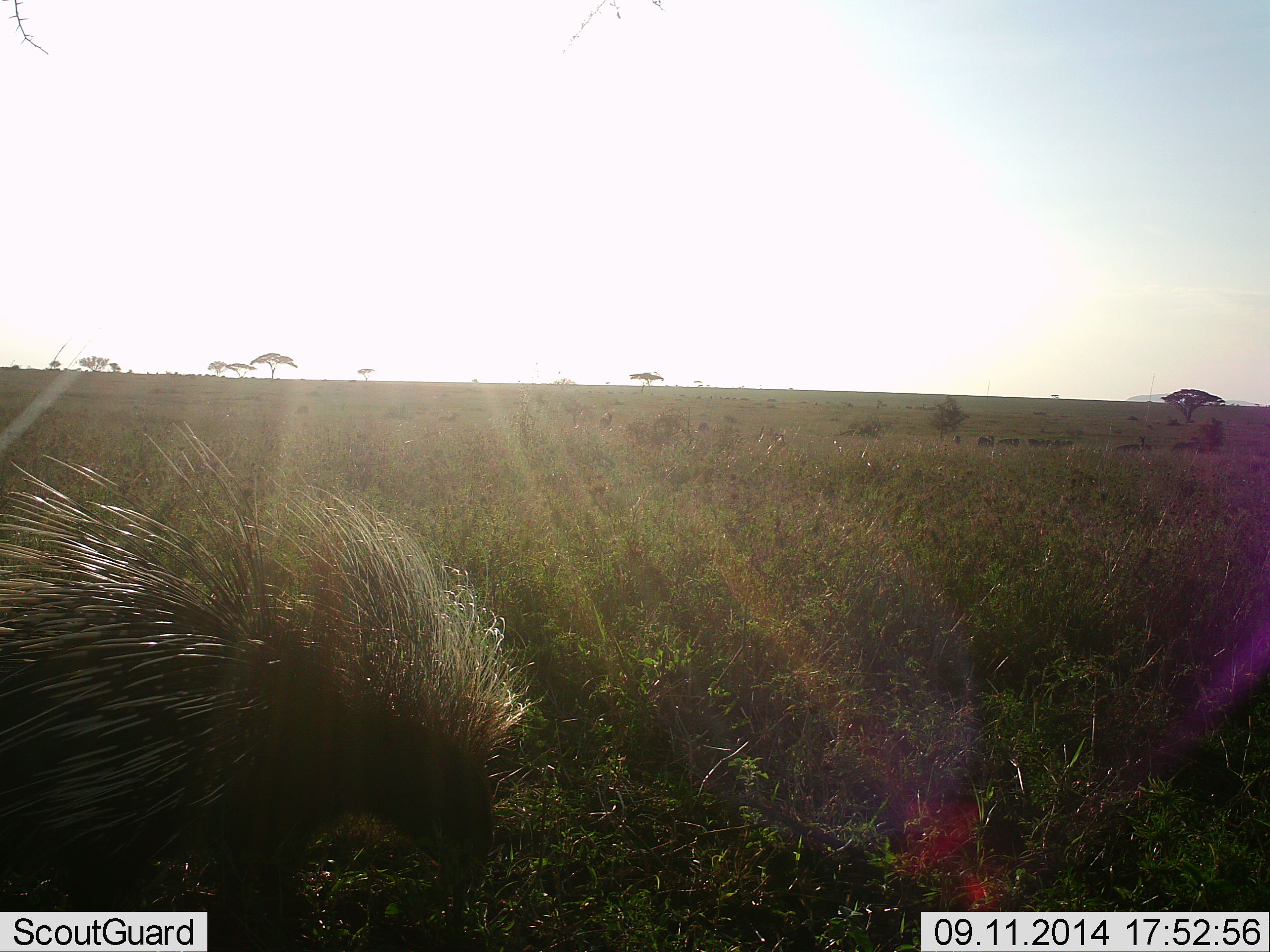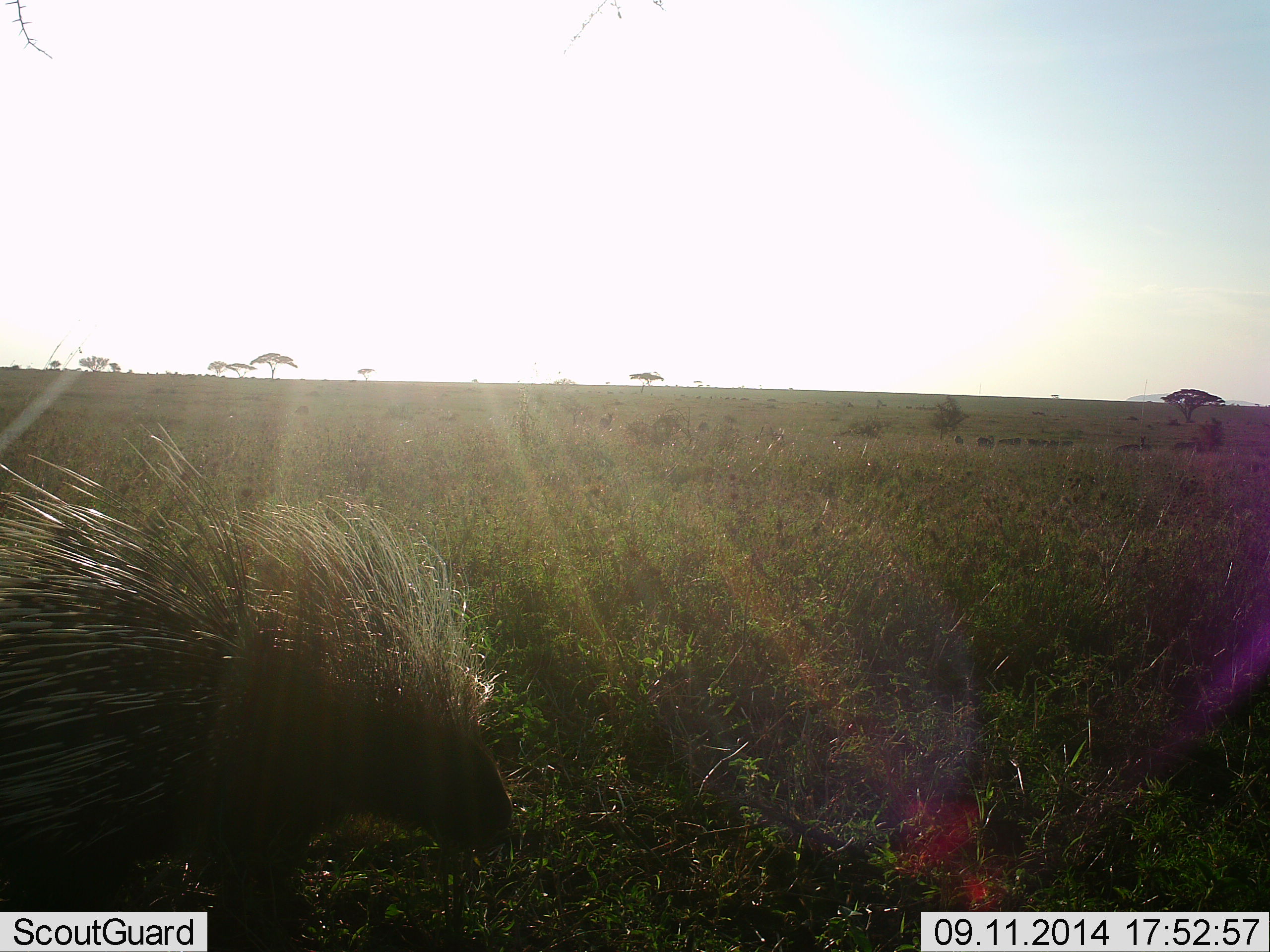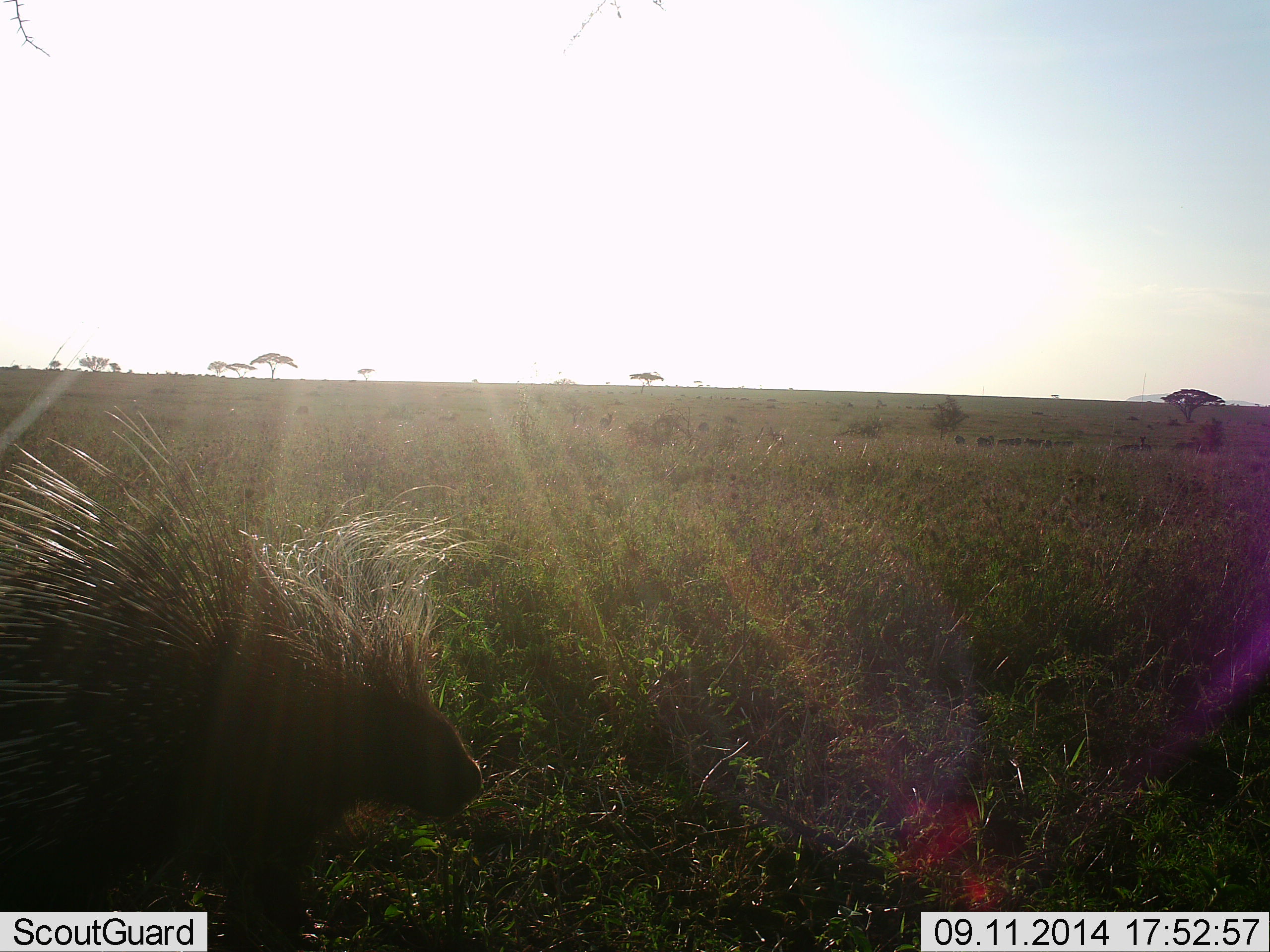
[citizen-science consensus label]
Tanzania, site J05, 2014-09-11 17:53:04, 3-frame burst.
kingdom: Animalia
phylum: Chordata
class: Mammalia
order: Rodentia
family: Hystricidae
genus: Hystrix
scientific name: Hystrix cristata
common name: crested porcupine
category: porcupine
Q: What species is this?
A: Porcupine (crested porcupine) (Hystrix cristata).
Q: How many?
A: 1.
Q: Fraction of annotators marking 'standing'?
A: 50%.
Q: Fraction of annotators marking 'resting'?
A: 0%.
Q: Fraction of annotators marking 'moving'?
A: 10%.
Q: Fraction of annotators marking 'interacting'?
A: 0%.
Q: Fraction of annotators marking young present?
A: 0%.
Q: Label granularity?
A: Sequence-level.